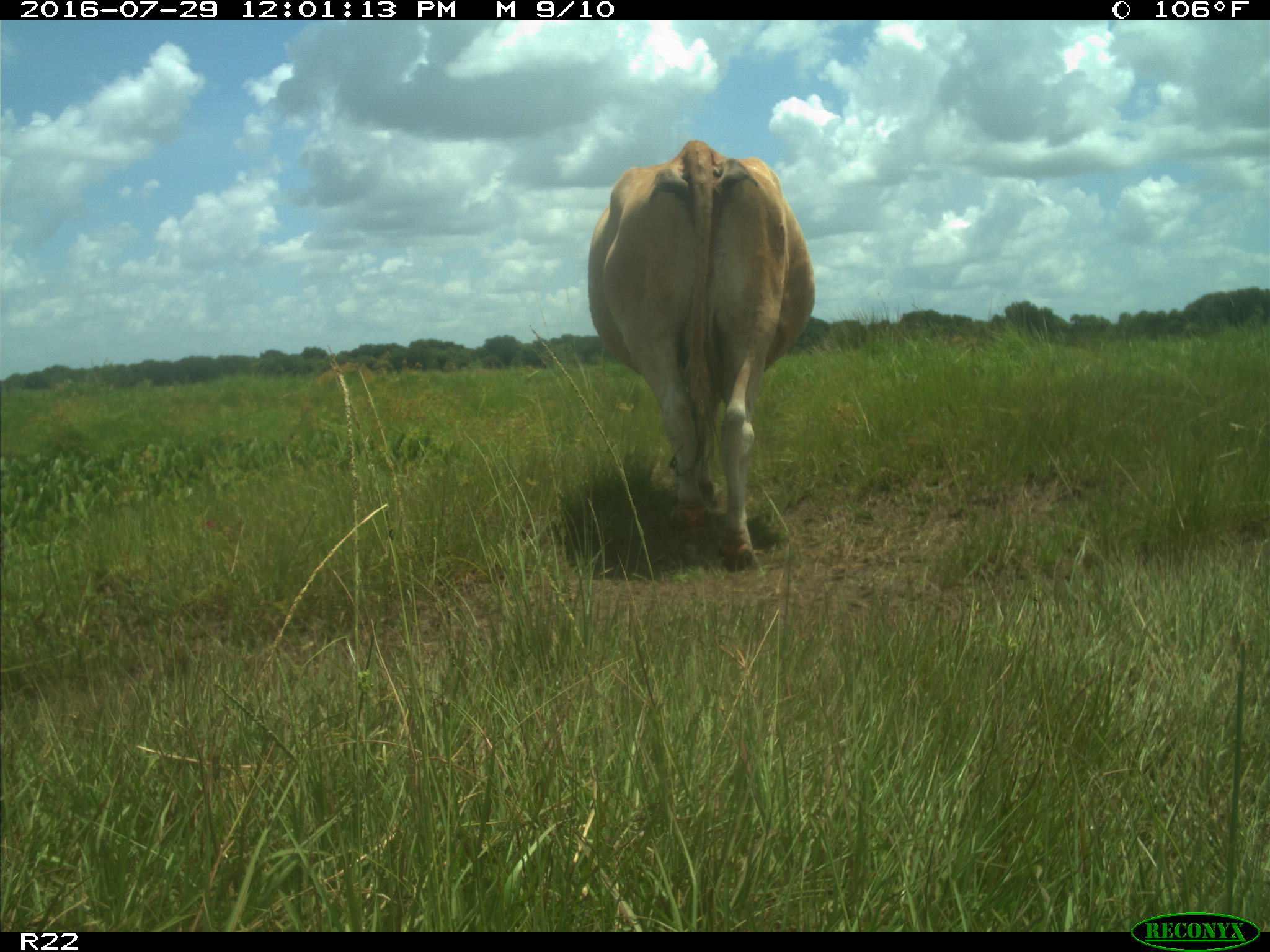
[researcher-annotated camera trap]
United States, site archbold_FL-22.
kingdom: Animalia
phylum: Chordata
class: Mammalia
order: Artiodactyla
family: Bovidae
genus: Bos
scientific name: Bos taurus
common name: domestic cow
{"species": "Bos taurus (domestic cow)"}